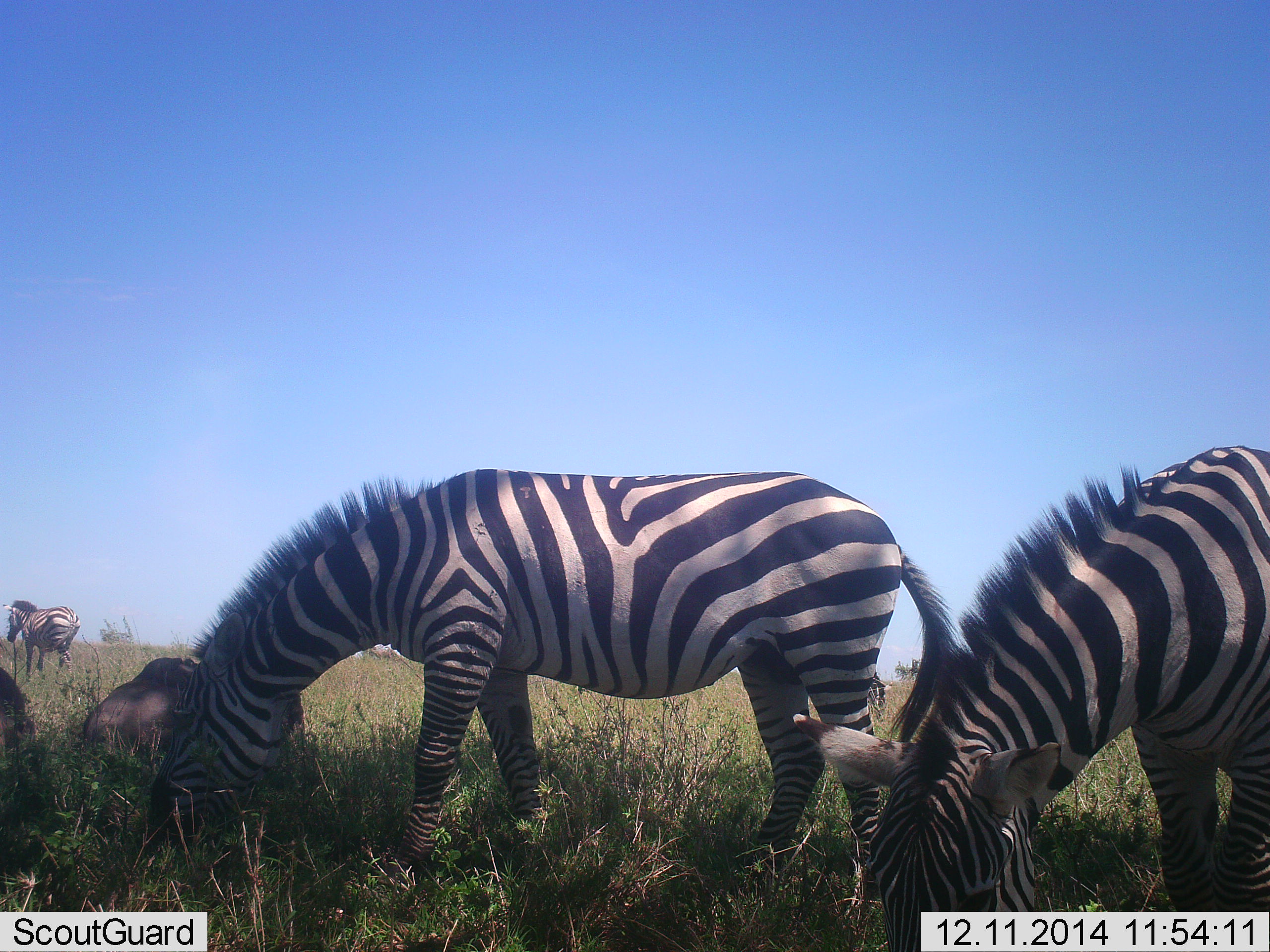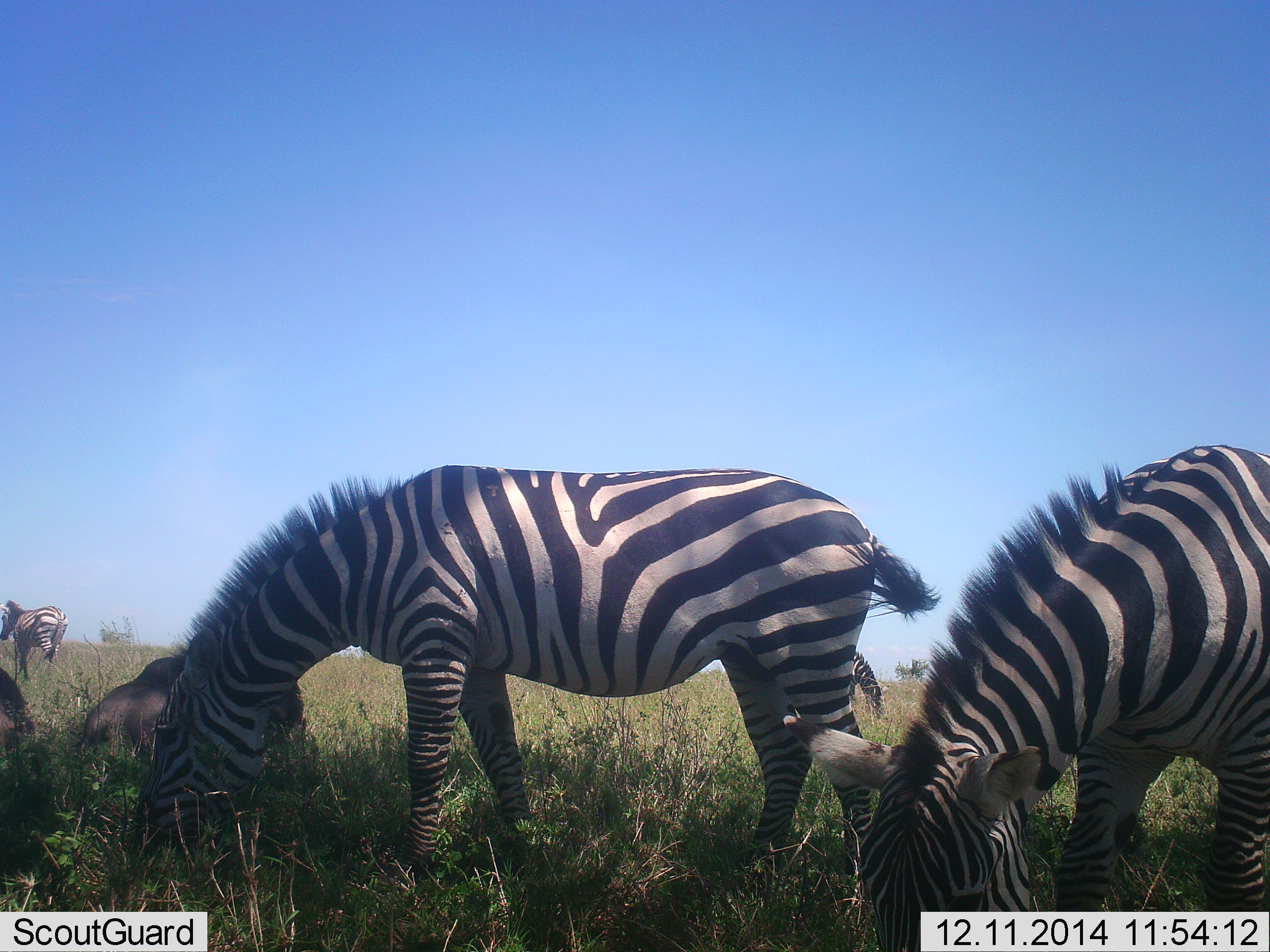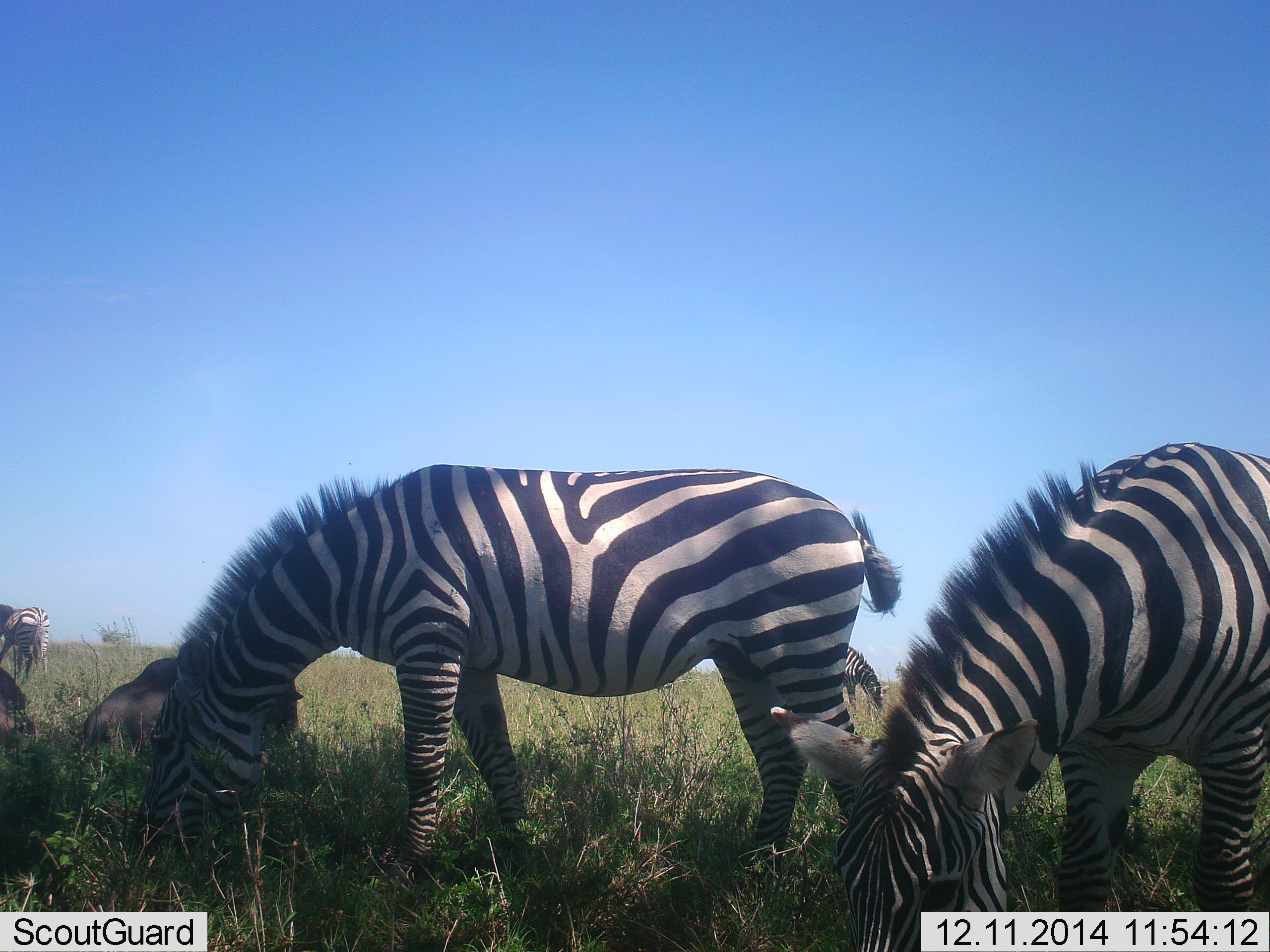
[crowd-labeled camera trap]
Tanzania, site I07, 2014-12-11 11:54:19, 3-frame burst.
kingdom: Animalia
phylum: Chordata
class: Mammalia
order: Perissodactyla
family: Equidae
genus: Equus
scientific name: Equus quagga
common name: plains zebra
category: zebra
Zebra (plains zebra) (Equus quagga), count 4. Behavior (volunteer vote fractions): standing 31%, resting 0%, moving 44%, interacting 0%. Young present (vote fraction): 6%. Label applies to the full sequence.